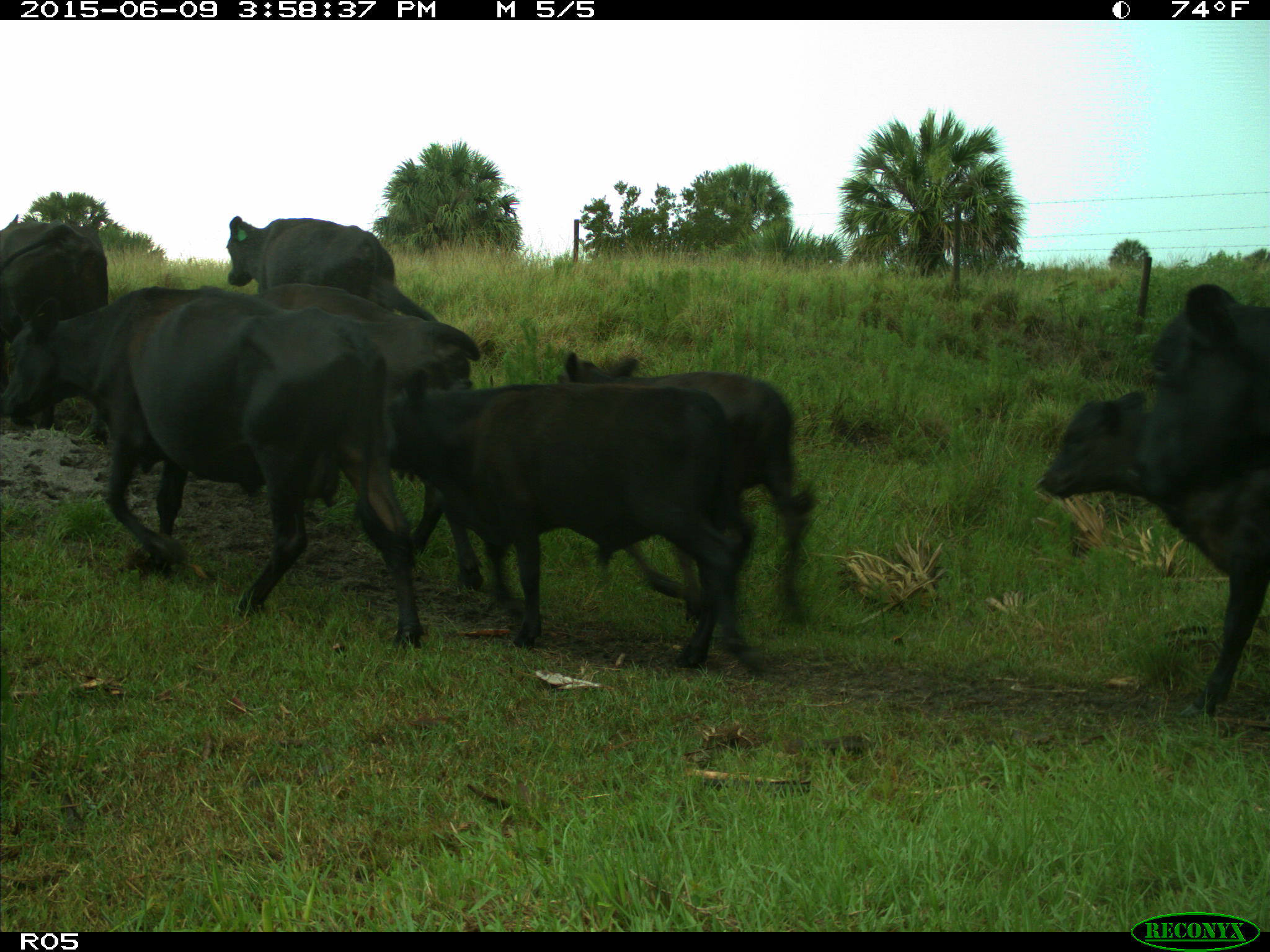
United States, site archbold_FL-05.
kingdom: Animalia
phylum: Chordata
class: Mammalia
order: Artiodactyla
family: Bovidae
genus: Bos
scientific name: Bos taurus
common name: domestic cow